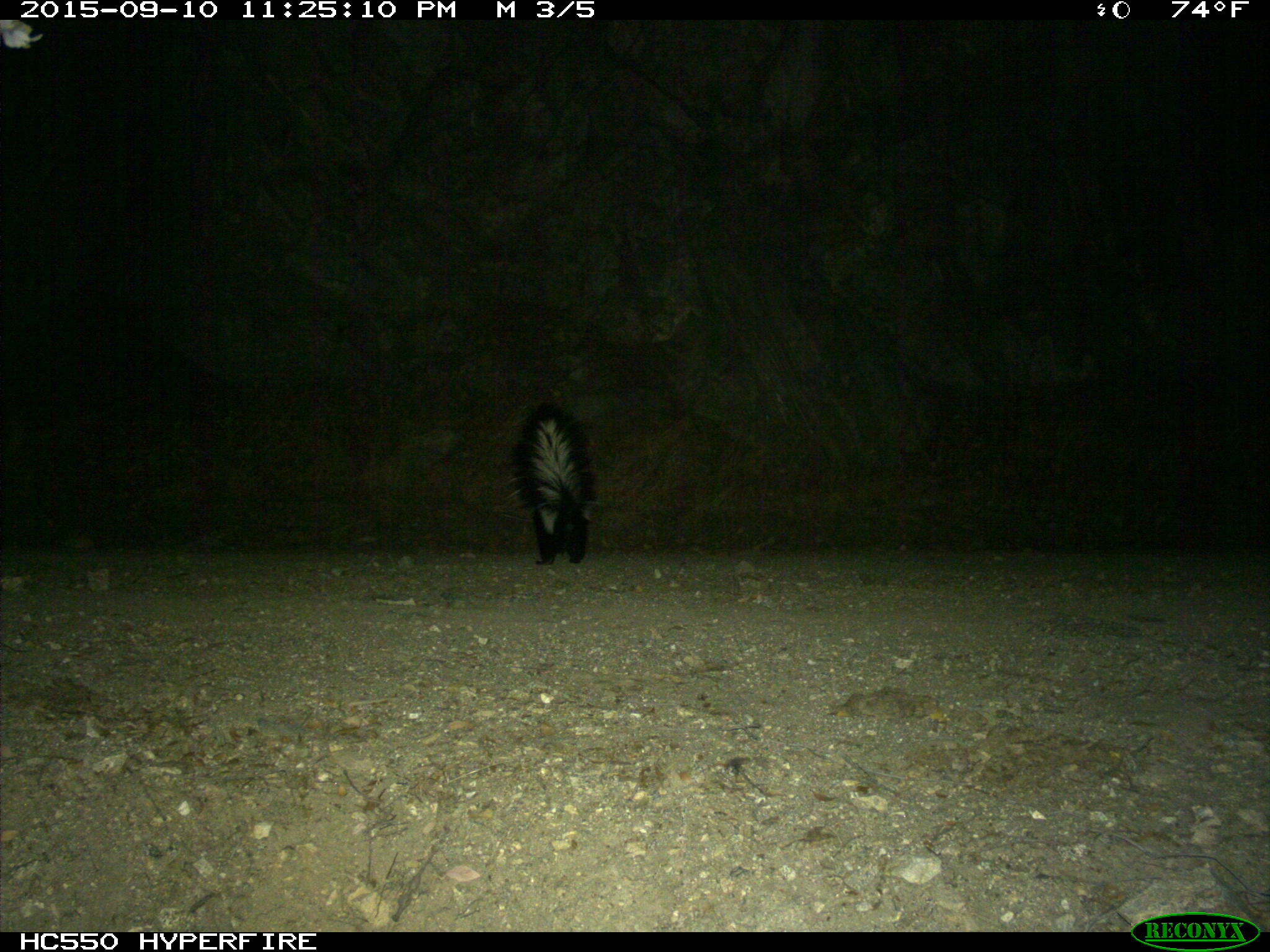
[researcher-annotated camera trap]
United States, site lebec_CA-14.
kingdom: Animalia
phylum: Chordata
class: Mammalia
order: Carnivora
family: Mephitidae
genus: Mephitis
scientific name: Mephitis mephitis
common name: striped skunk